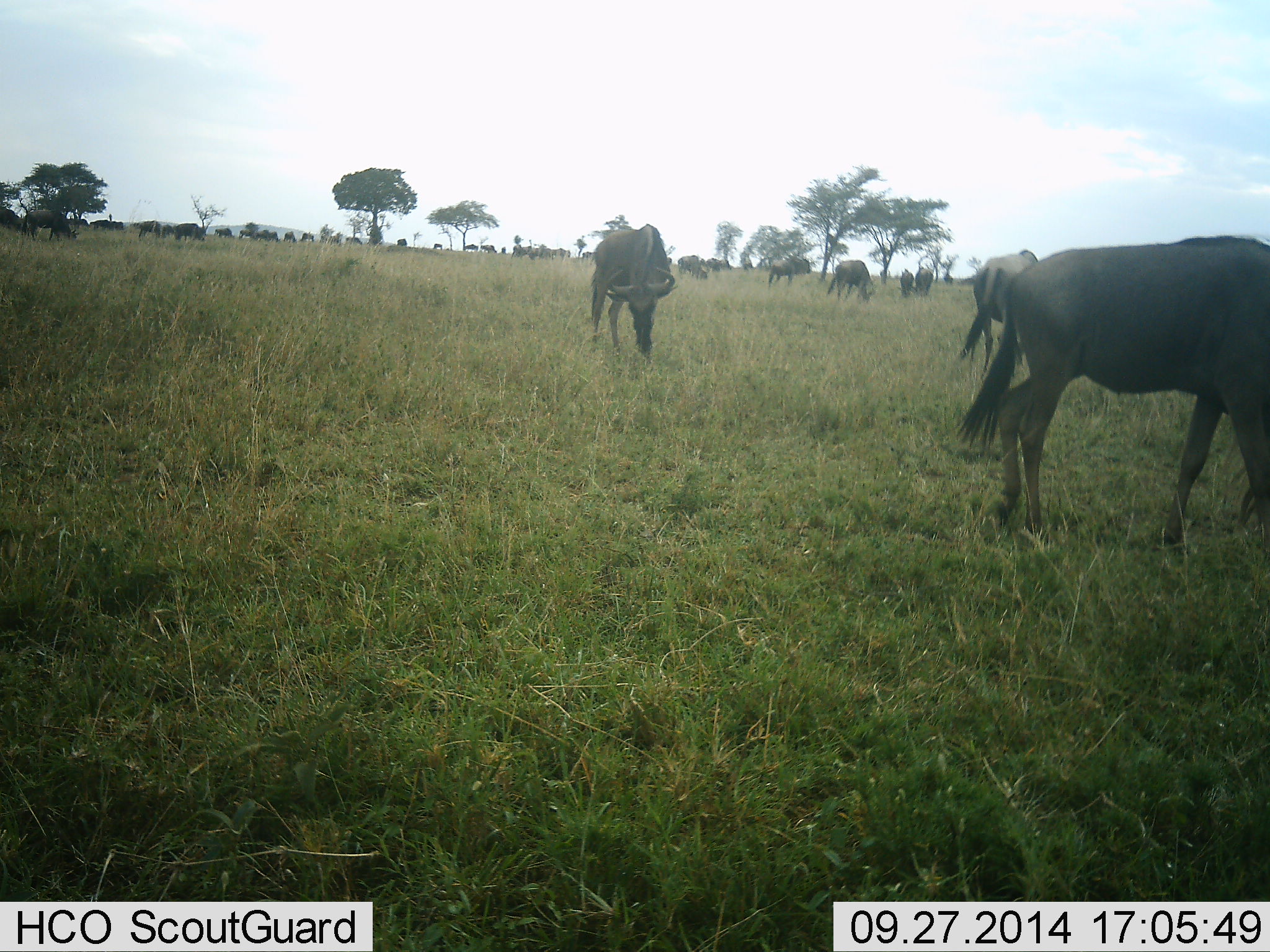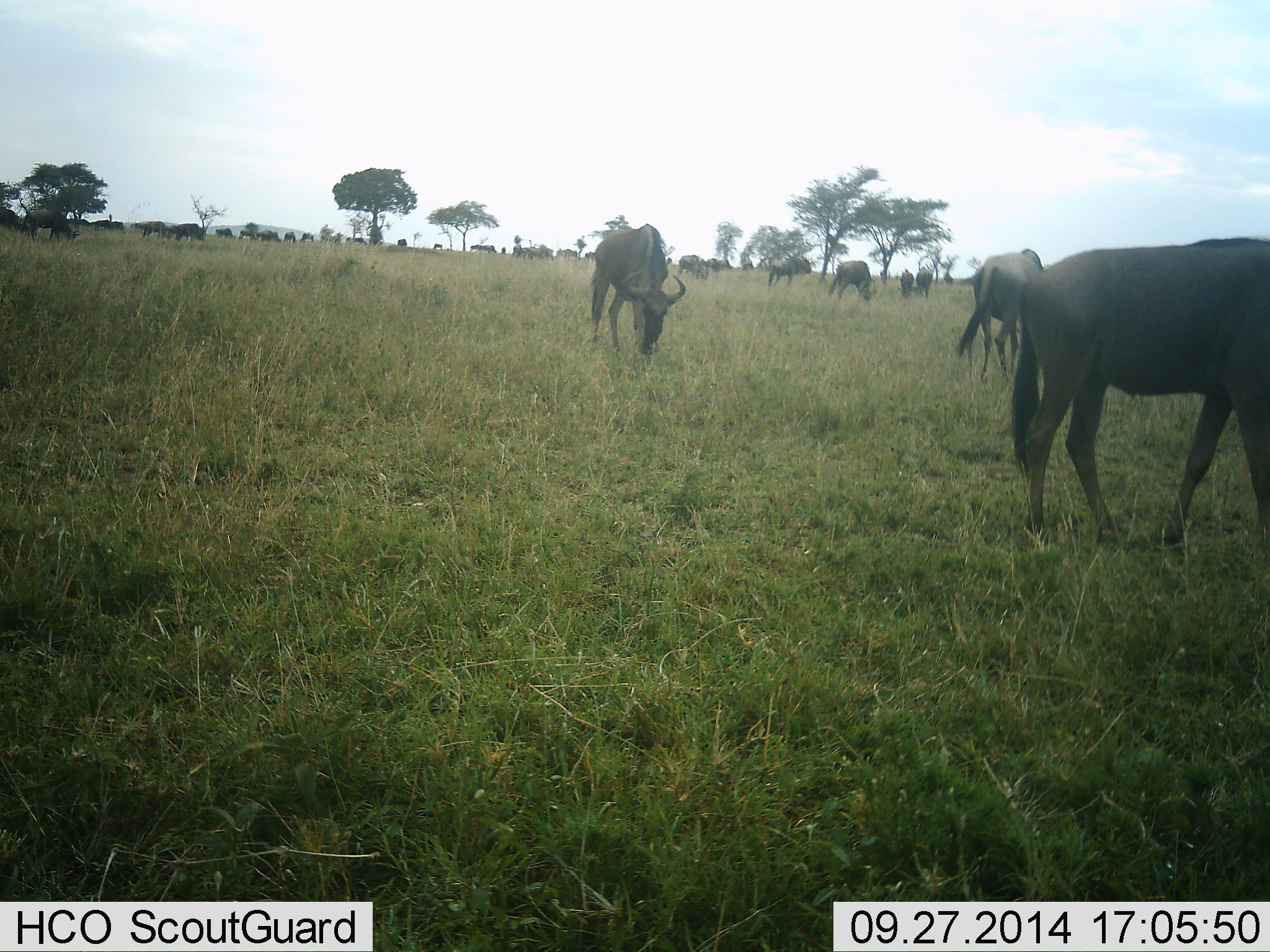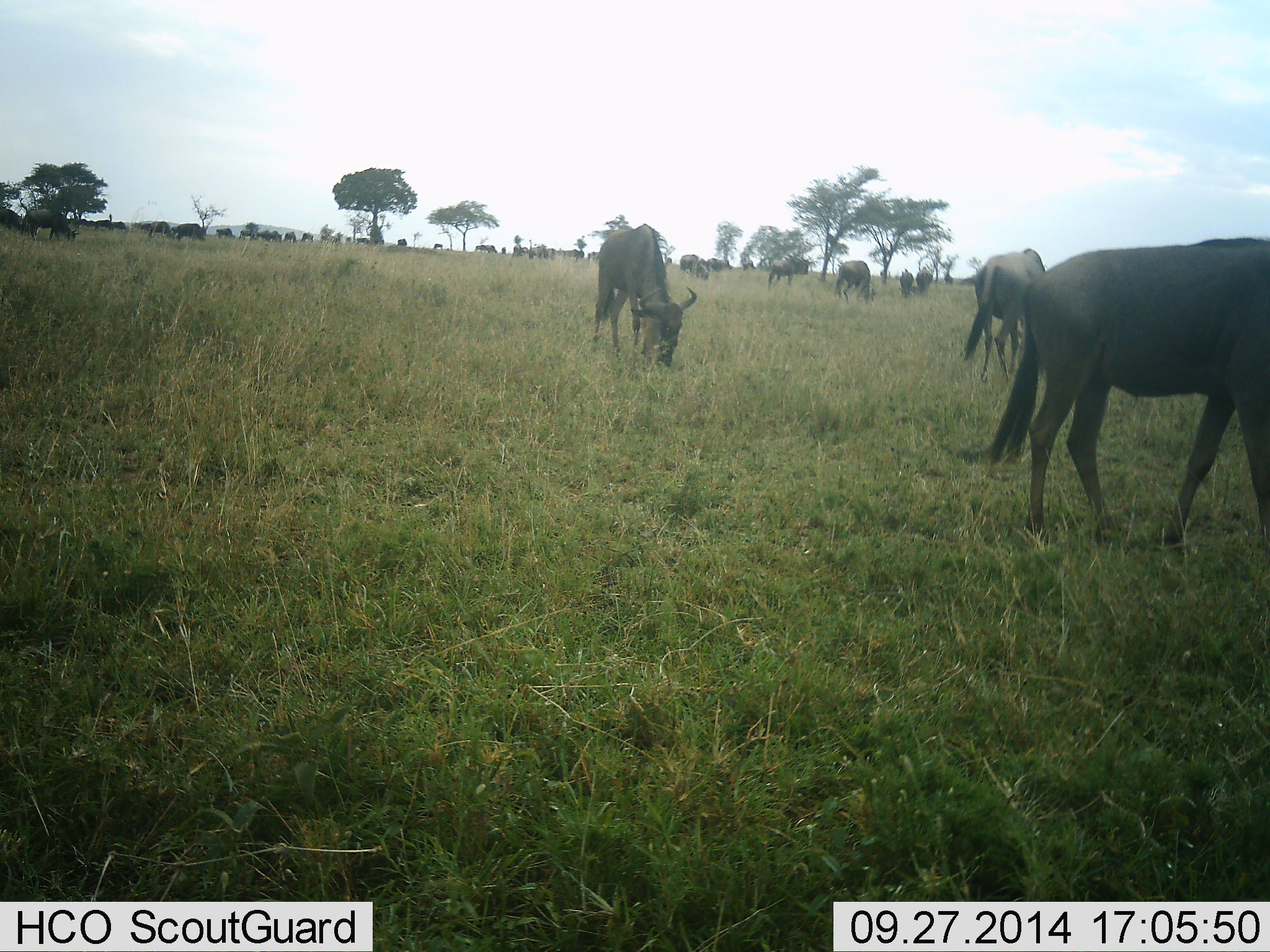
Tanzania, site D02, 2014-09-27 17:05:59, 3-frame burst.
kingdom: Animalia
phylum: Chordata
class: Mammalia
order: Artiodactyla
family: Bovidae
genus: Connochaetes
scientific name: Connochaetes taurinus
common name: blue wildebeest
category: wildebeest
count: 11-50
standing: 40%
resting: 10%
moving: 70%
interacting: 0%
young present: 10%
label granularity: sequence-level